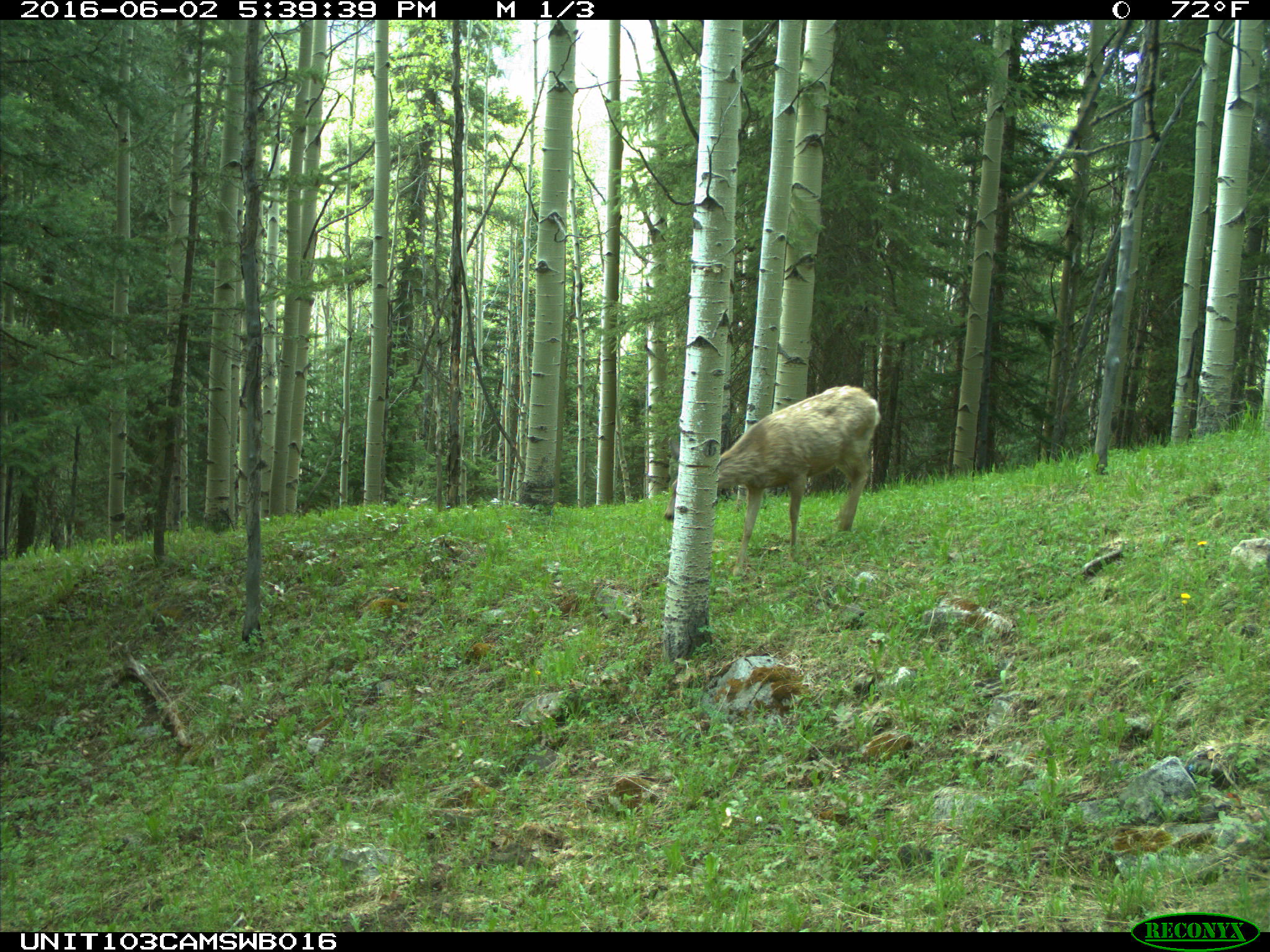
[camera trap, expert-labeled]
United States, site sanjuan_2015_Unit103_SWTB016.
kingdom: Animalia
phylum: Chordata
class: Mammalia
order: Artiodactyla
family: Cervidae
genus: Odocoileus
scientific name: Odocoileus hemionus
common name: mule deer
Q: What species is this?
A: Odocoileus hemionus (mule deer).